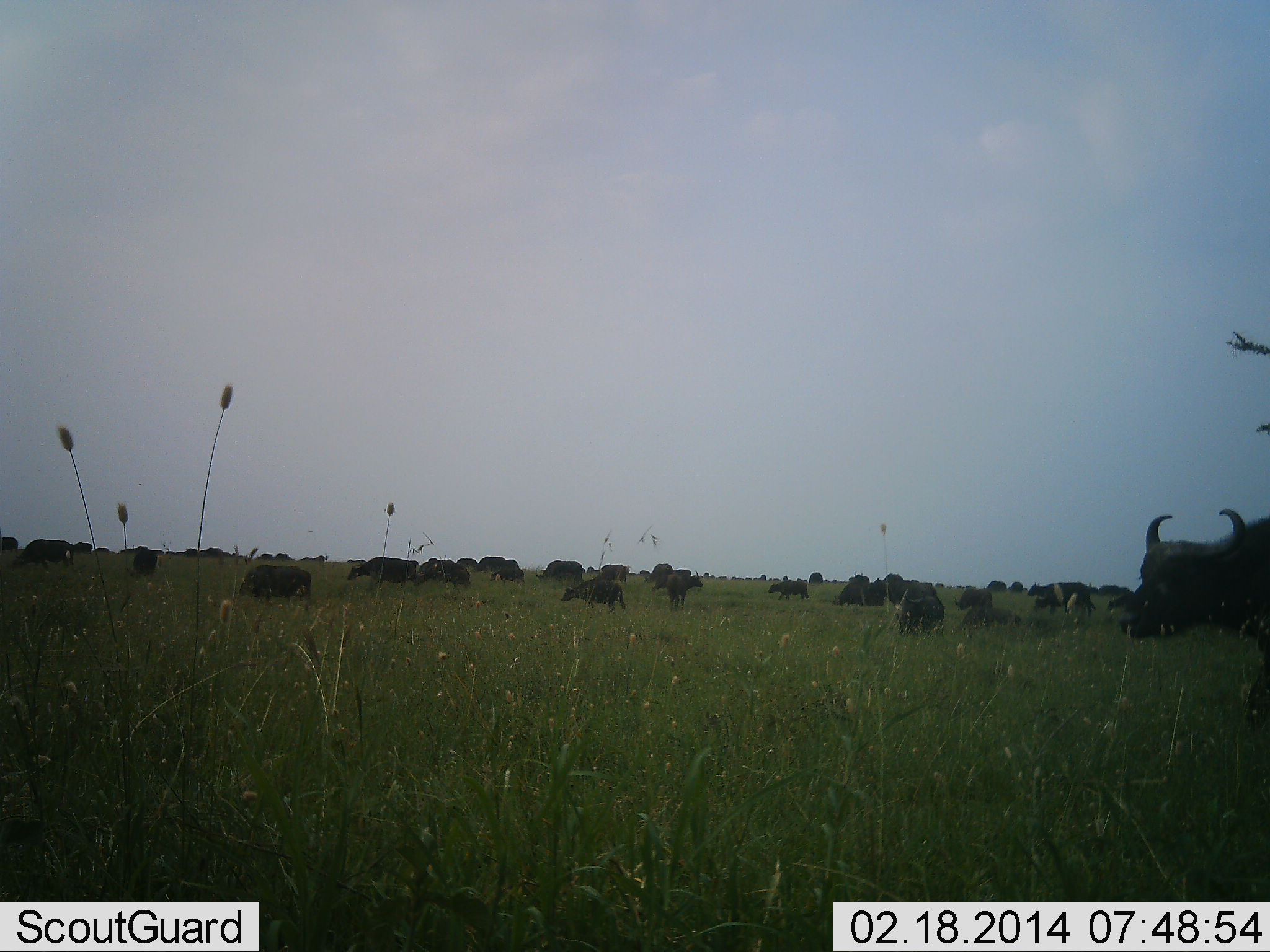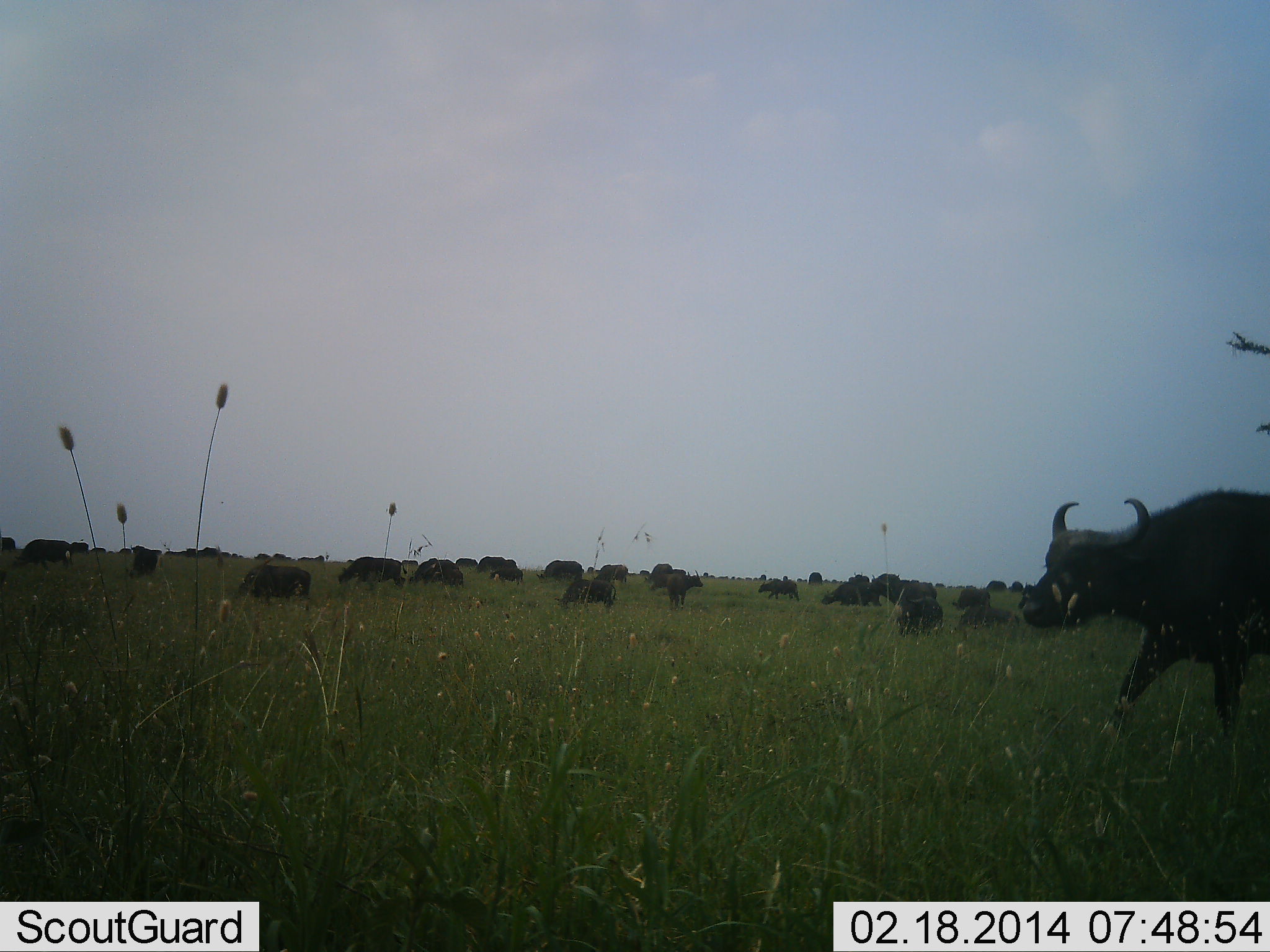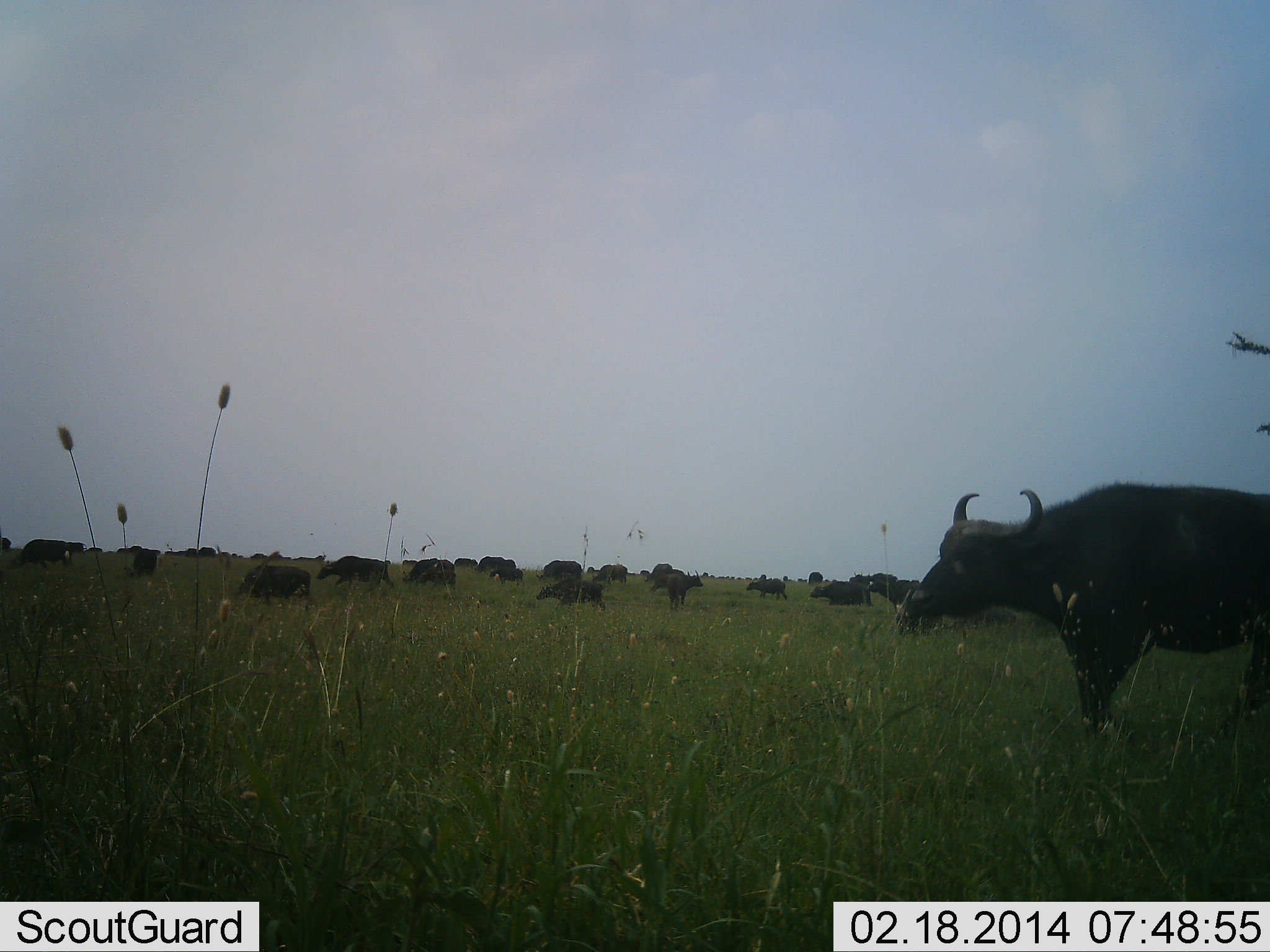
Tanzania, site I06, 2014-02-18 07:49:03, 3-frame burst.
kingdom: Animalia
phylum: Chordata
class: Mammalia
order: Artiodactyla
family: Bovidae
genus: Syncerus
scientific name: Syncerus caffer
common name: cape buffalo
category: buffalo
Buffalo (cape buffalo) (Syncerus caffer), count 11-50. Behavior (volunteer vote fractions): standing 0%, resting 10%, moving 90%, interacting 0%. Young present (vote fraction): 10%. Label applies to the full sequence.